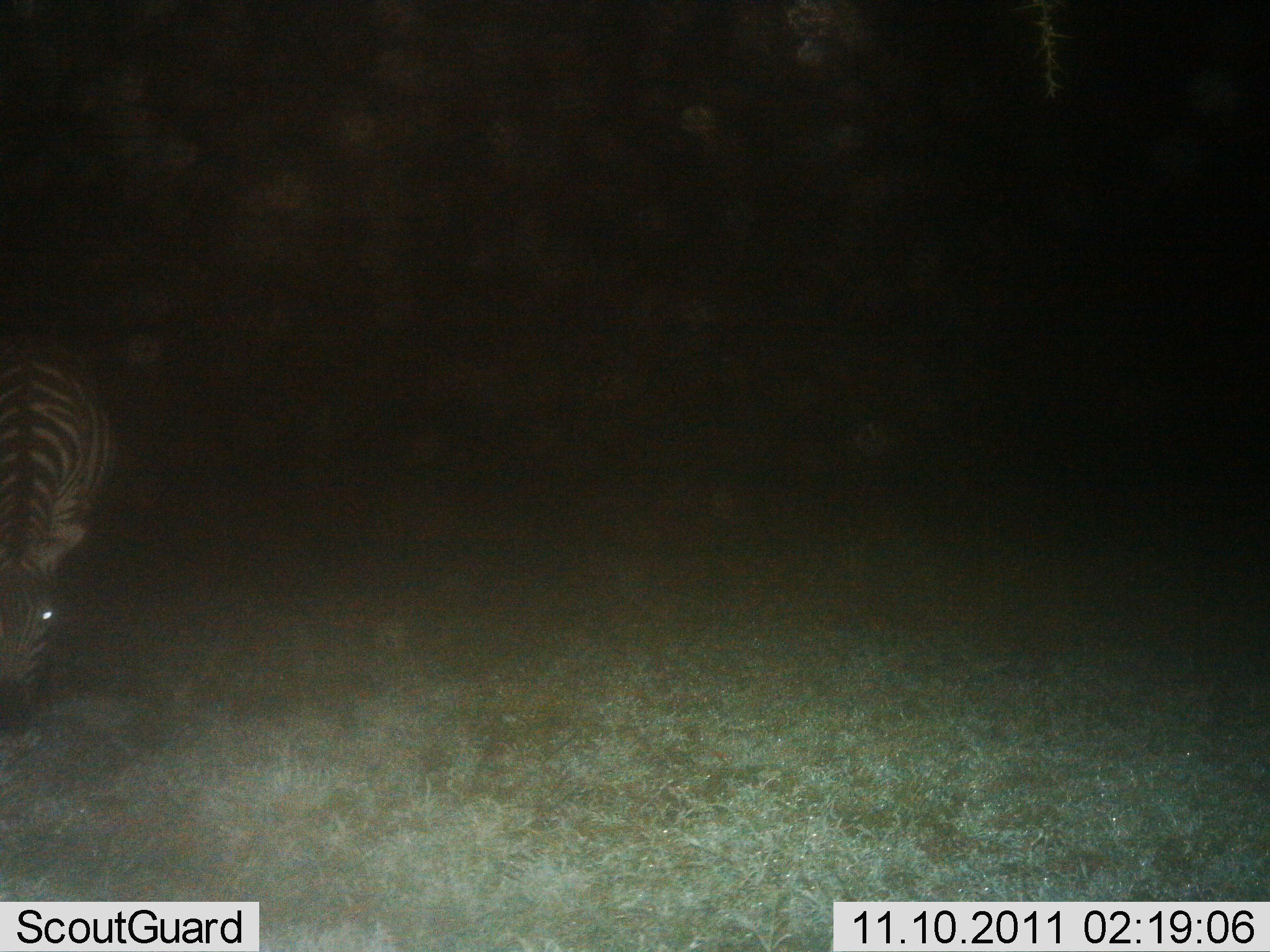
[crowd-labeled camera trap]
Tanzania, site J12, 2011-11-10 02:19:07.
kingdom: Animalia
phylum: Chordata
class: Mammalia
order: Perissodactyla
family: Equidae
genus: Equus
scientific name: Equus quagga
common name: plains zebra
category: zebra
Zebra (plains zebra) (Equus quagga), count 1. Behavior (volunteer vote fractions): standing 42%, resting 0%, moving 0%, interacting 0%. Young present (vote fraction): 0%. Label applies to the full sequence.